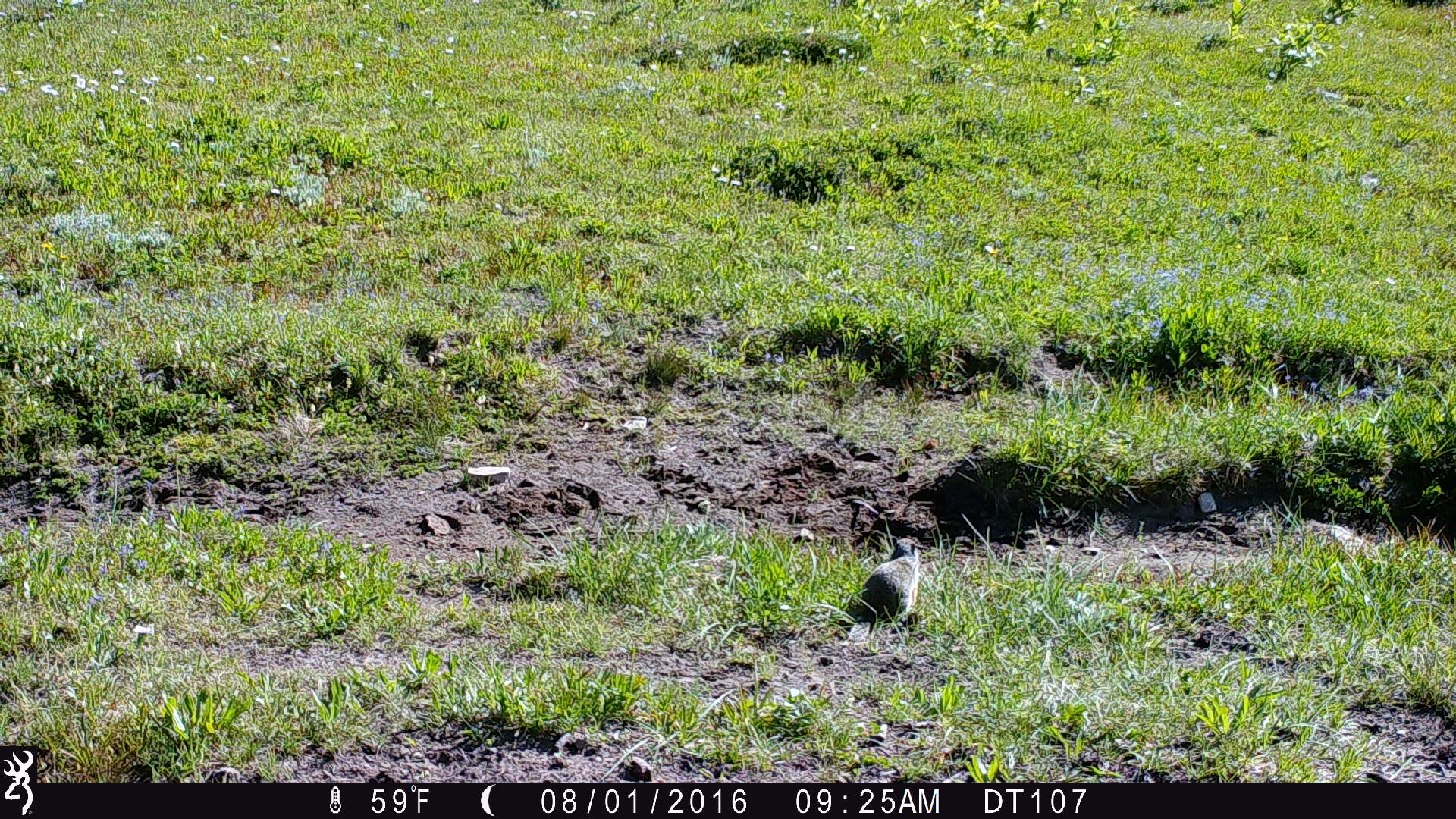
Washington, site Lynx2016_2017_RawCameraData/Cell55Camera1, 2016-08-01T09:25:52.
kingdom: Animalia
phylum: Chordata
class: Mammalia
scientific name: Mammalia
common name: small mammal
Small mammal (Mammalia). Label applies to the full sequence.